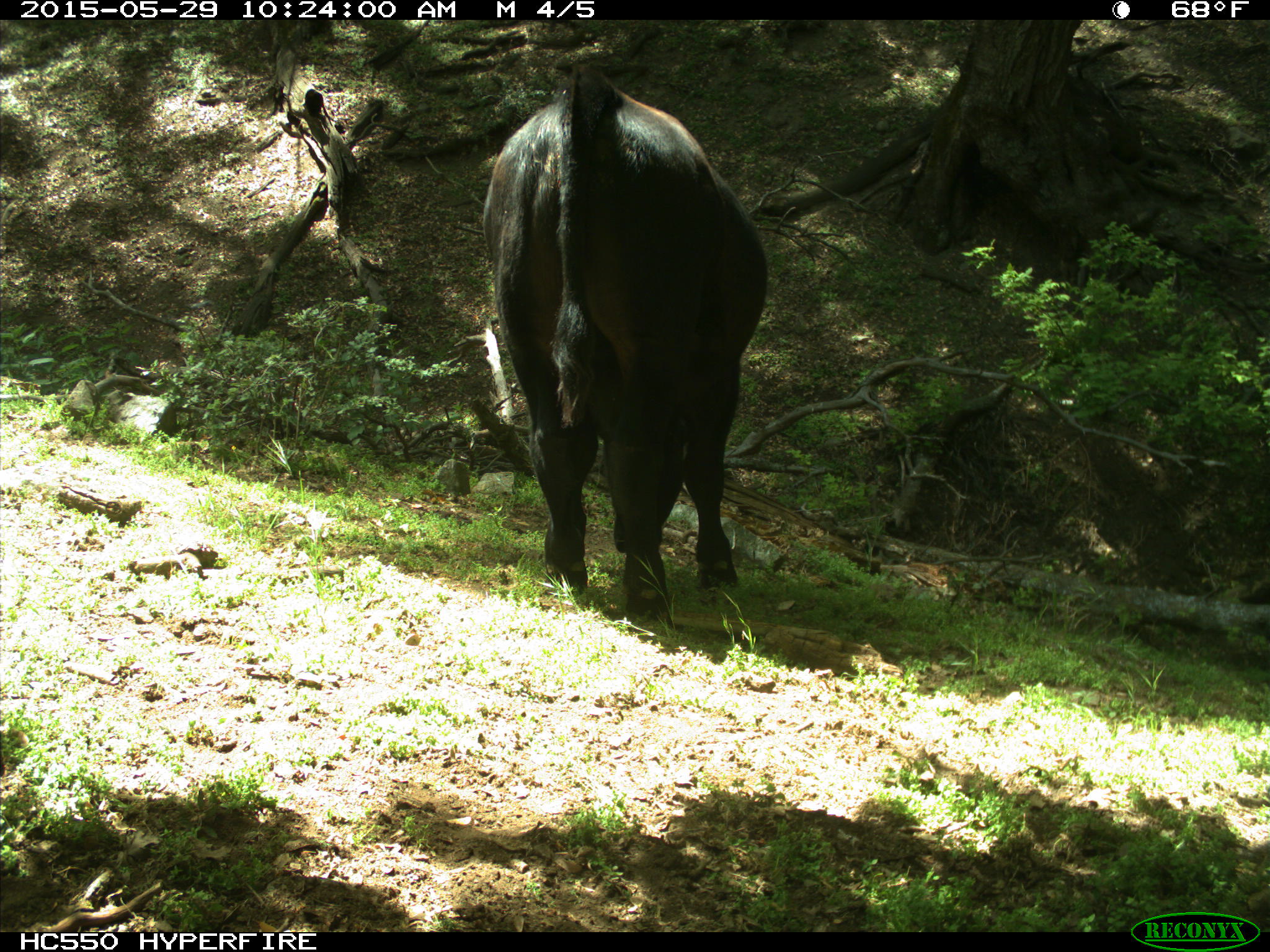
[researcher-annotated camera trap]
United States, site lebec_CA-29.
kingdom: Animalia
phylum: Chordata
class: Mammalia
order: Artiodactyla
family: Bovidae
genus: Bos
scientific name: Bos taurus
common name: domestic cow